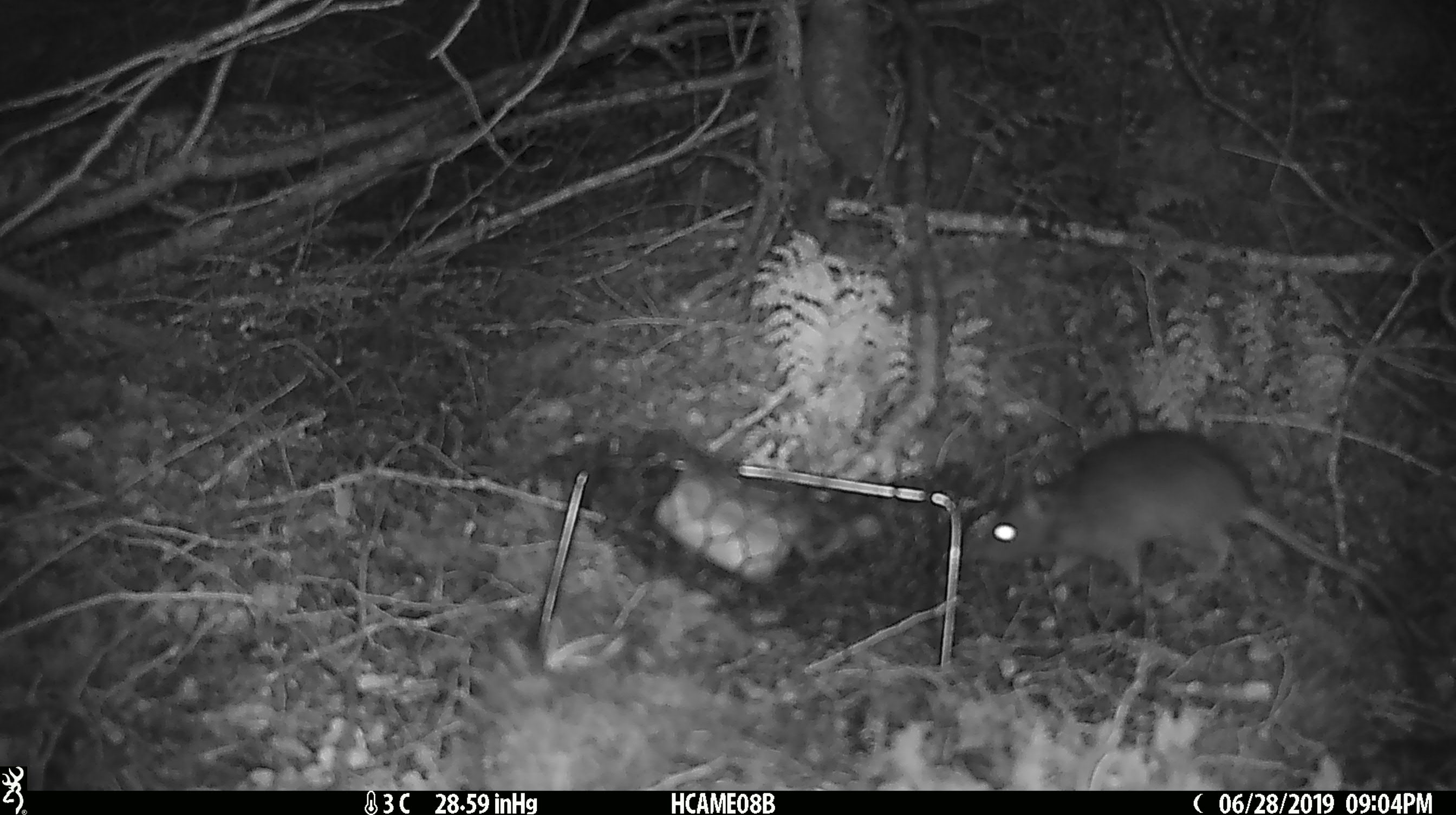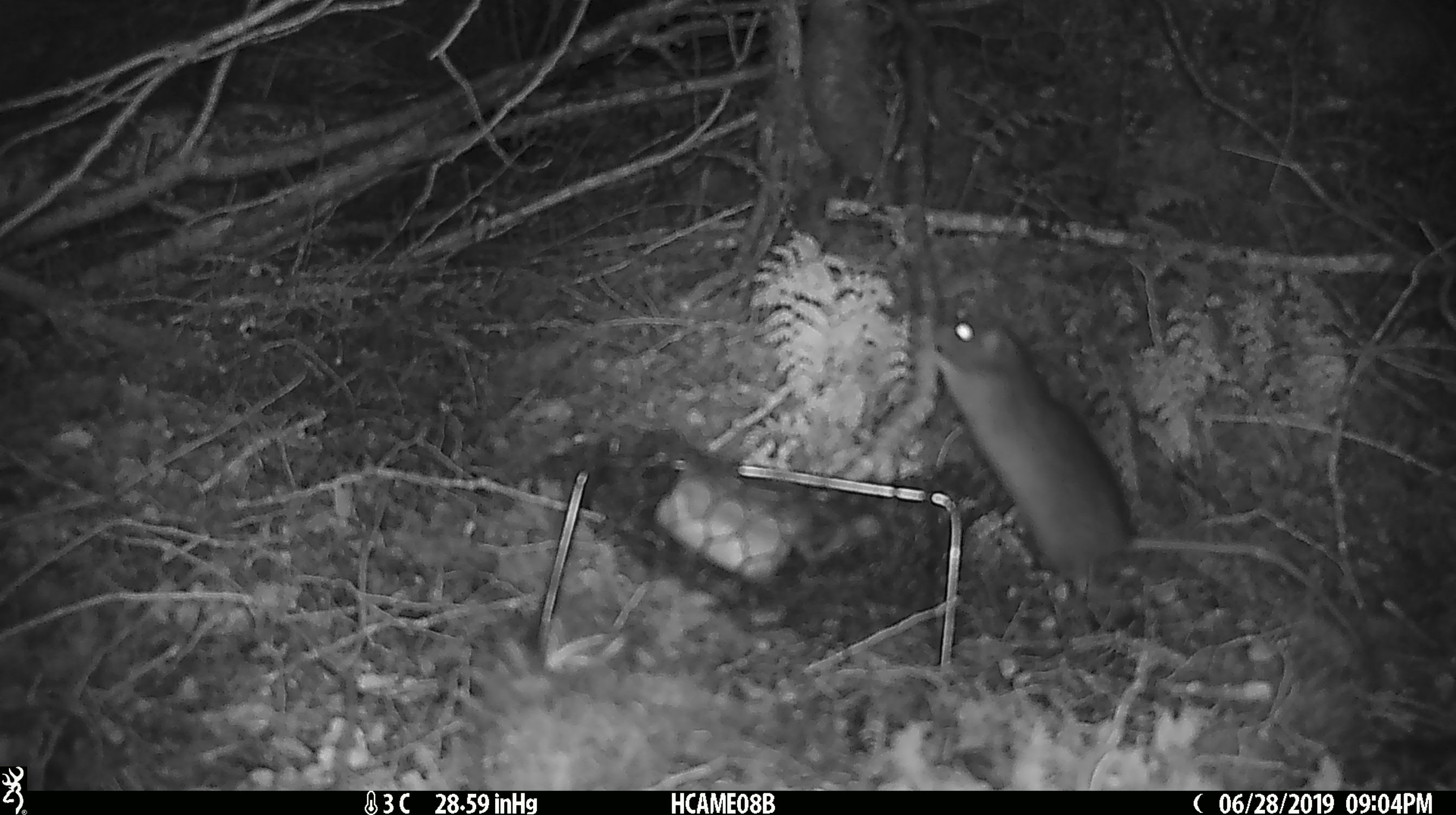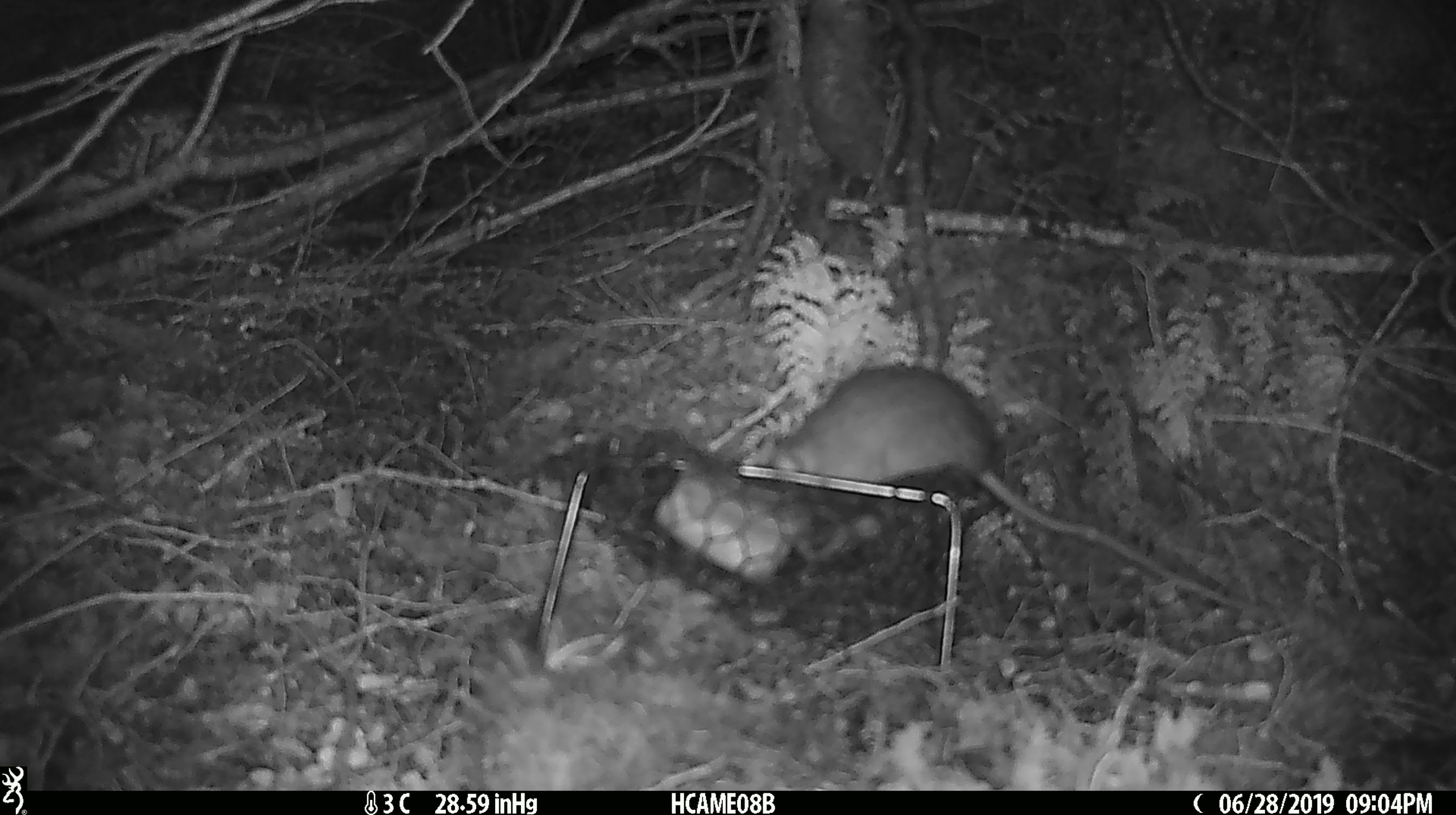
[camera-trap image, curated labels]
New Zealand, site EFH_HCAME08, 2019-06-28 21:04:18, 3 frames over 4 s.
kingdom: Animalia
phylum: Chordata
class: Mammalia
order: Rodentia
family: Muridae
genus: Rattus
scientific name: Rattus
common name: rat